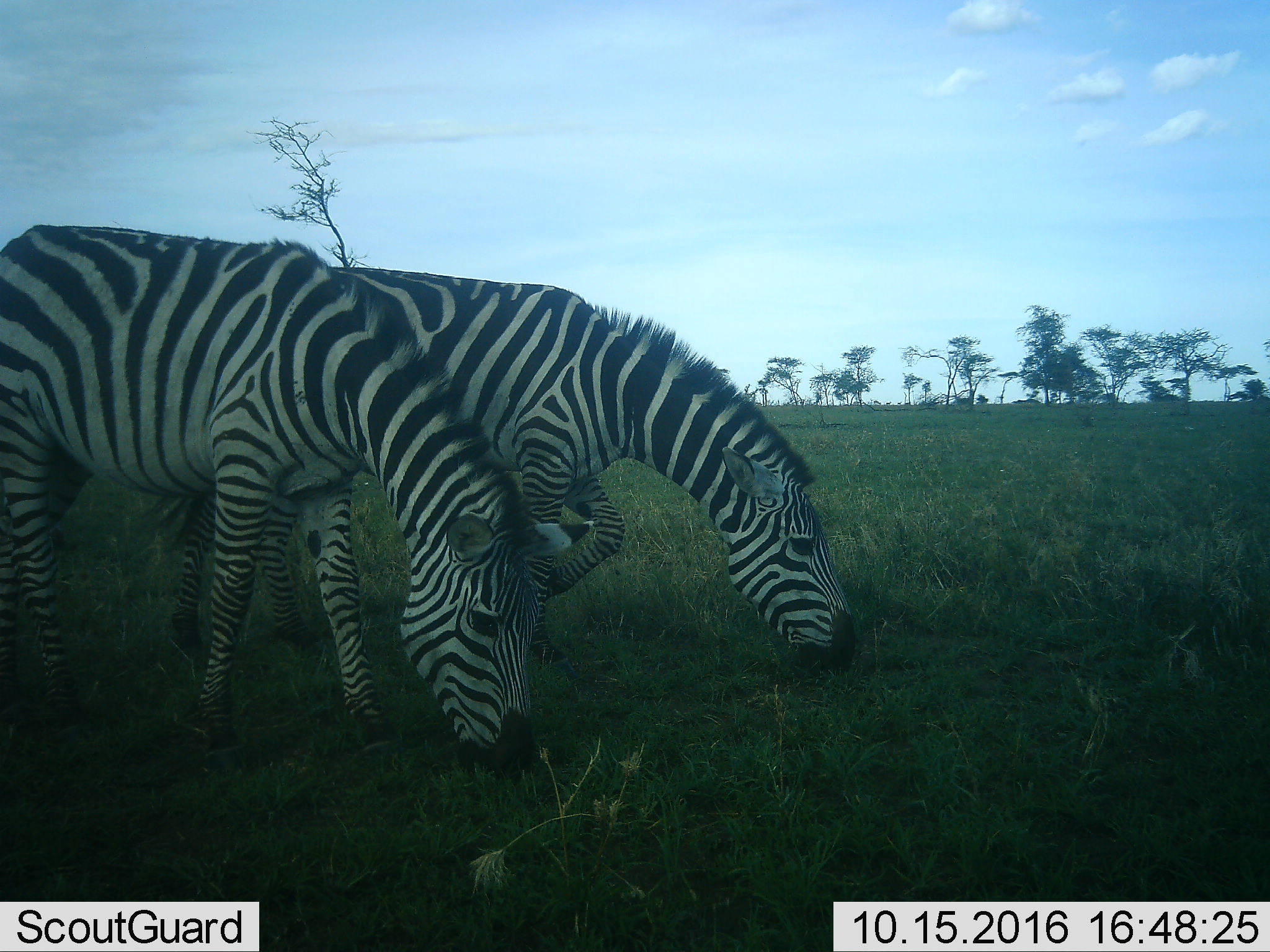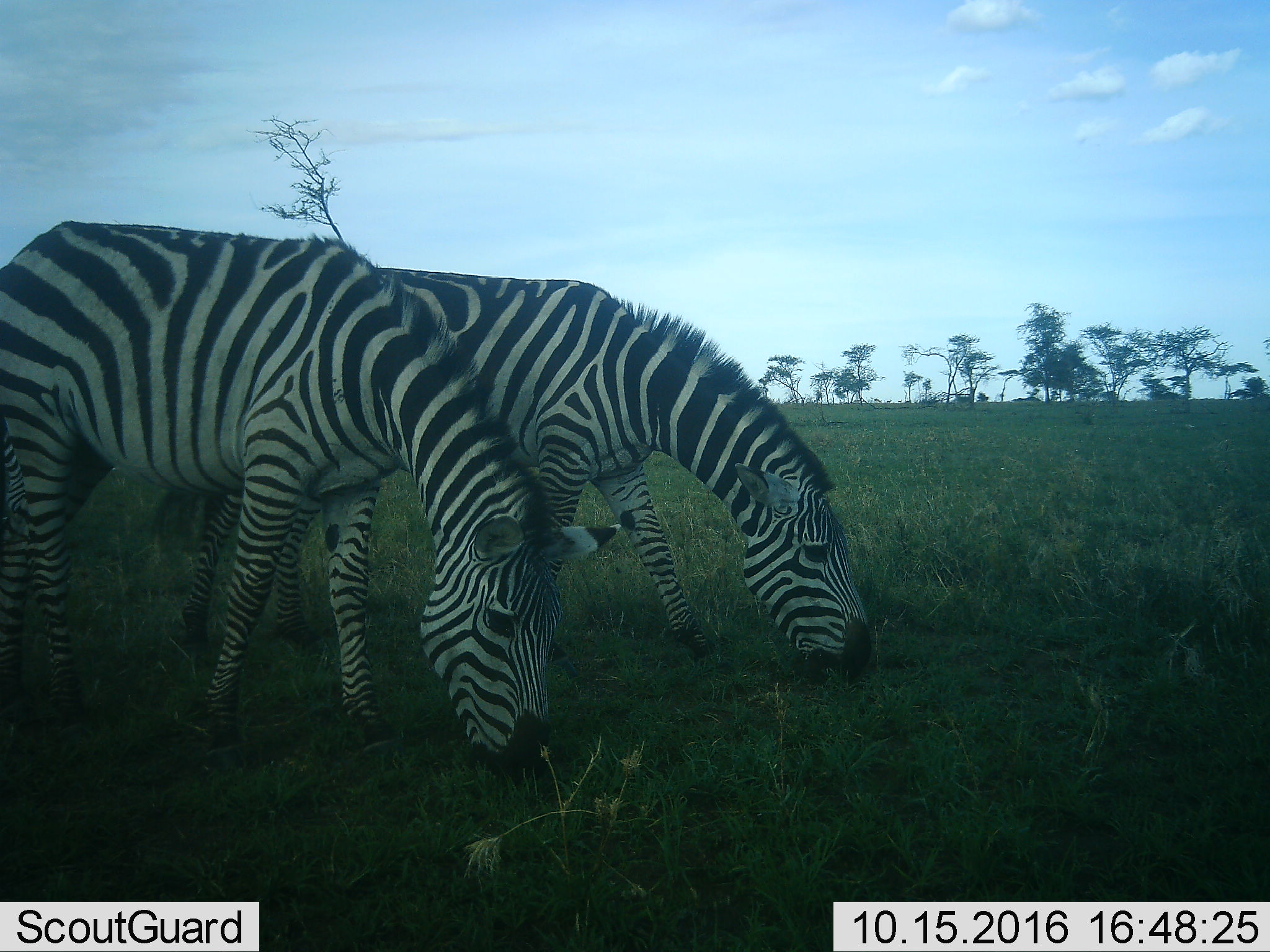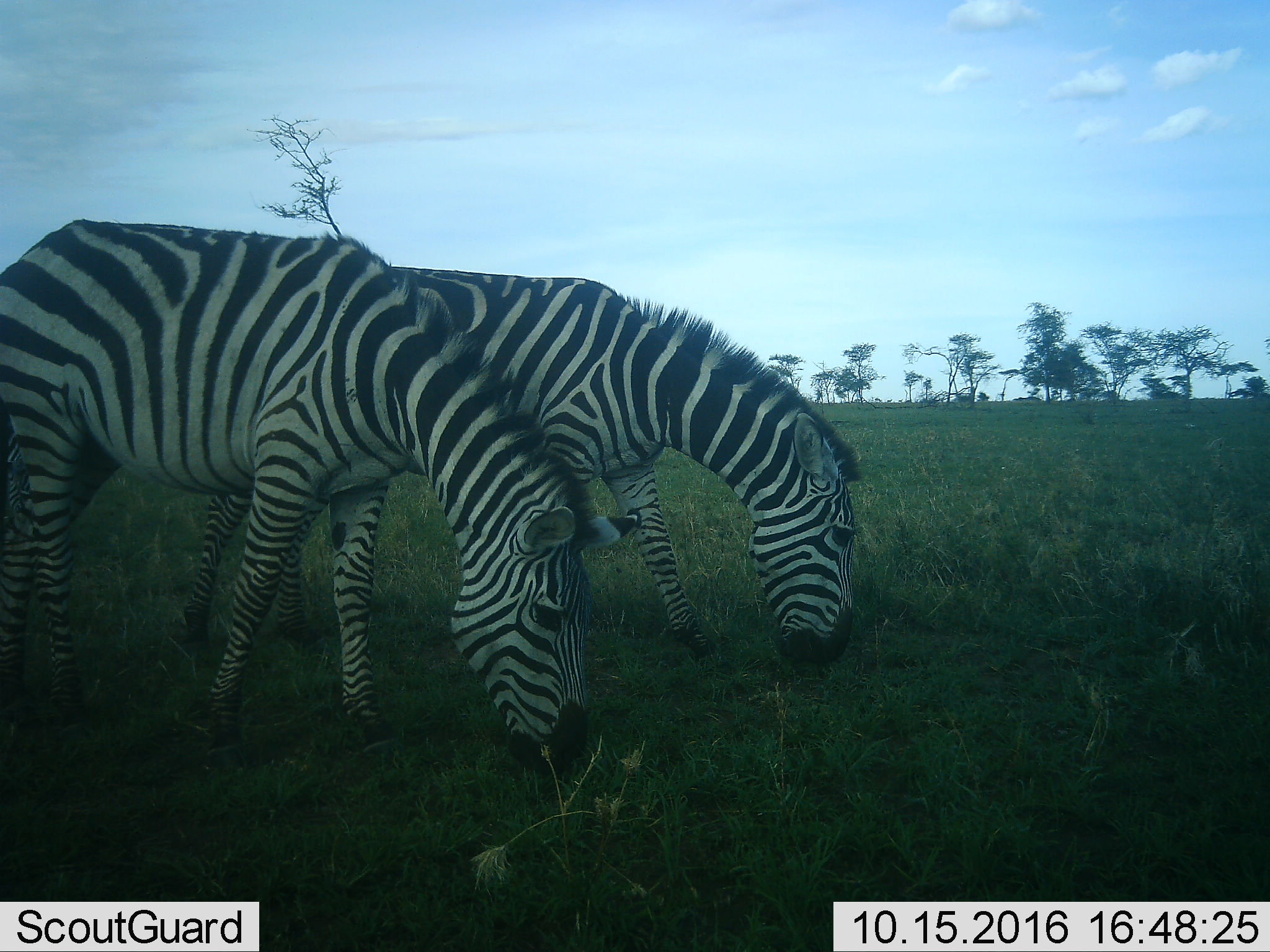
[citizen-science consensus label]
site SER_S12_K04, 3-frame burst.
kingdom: Animalia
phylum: Chordata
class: Mammalia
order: Perissodactyla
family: Equidae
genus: Equus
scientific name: Equus quagga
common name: plains zebra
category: zebraplains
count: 2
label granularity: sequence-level